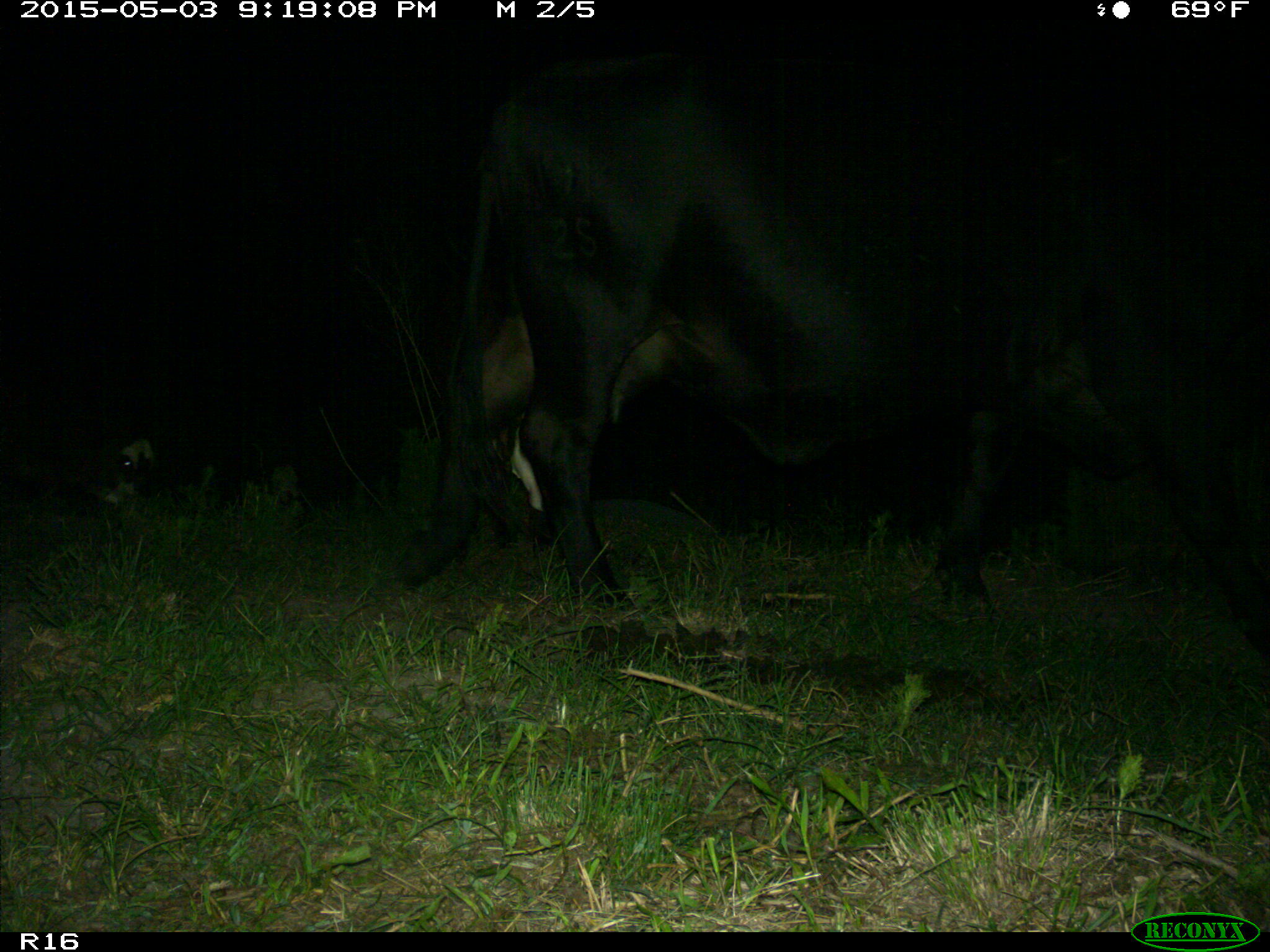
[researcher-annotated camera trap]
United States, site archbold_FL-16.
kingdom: Animalia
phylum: Chordata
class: Mammalia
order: Artiodactyla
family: Bovidae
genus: Bos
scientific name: Bos taurus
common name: domestic cow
Bos taurus (domestic cow).